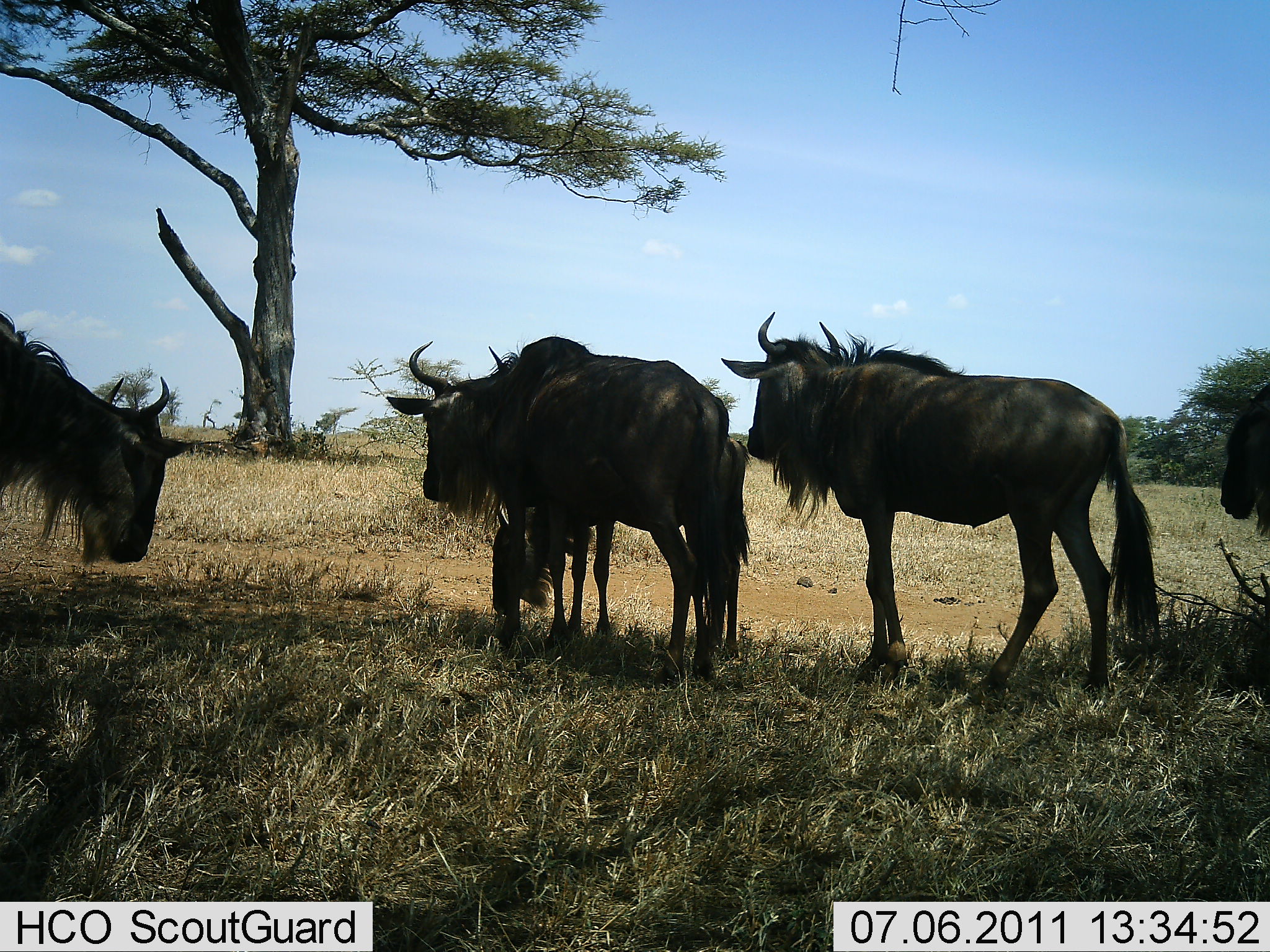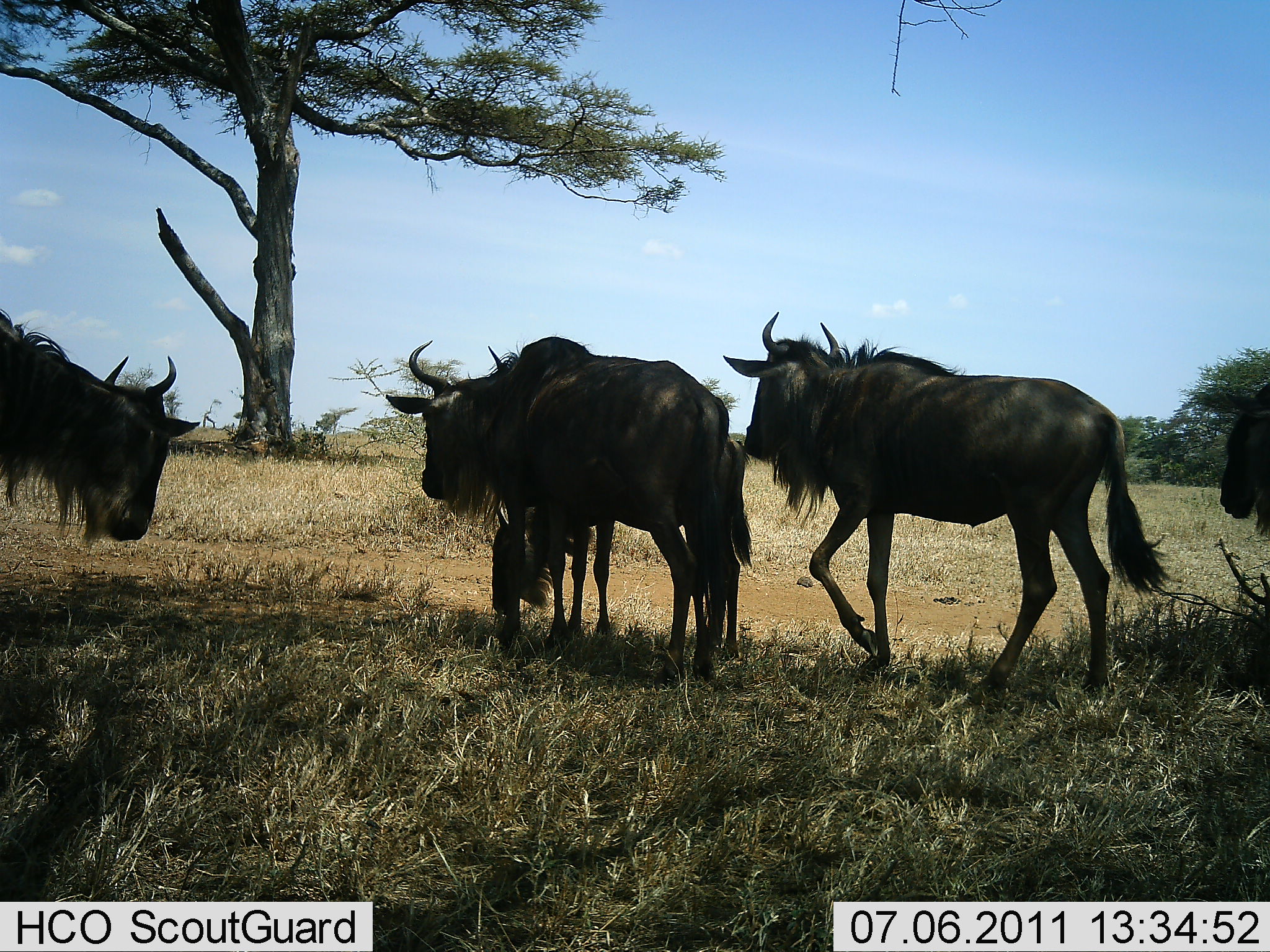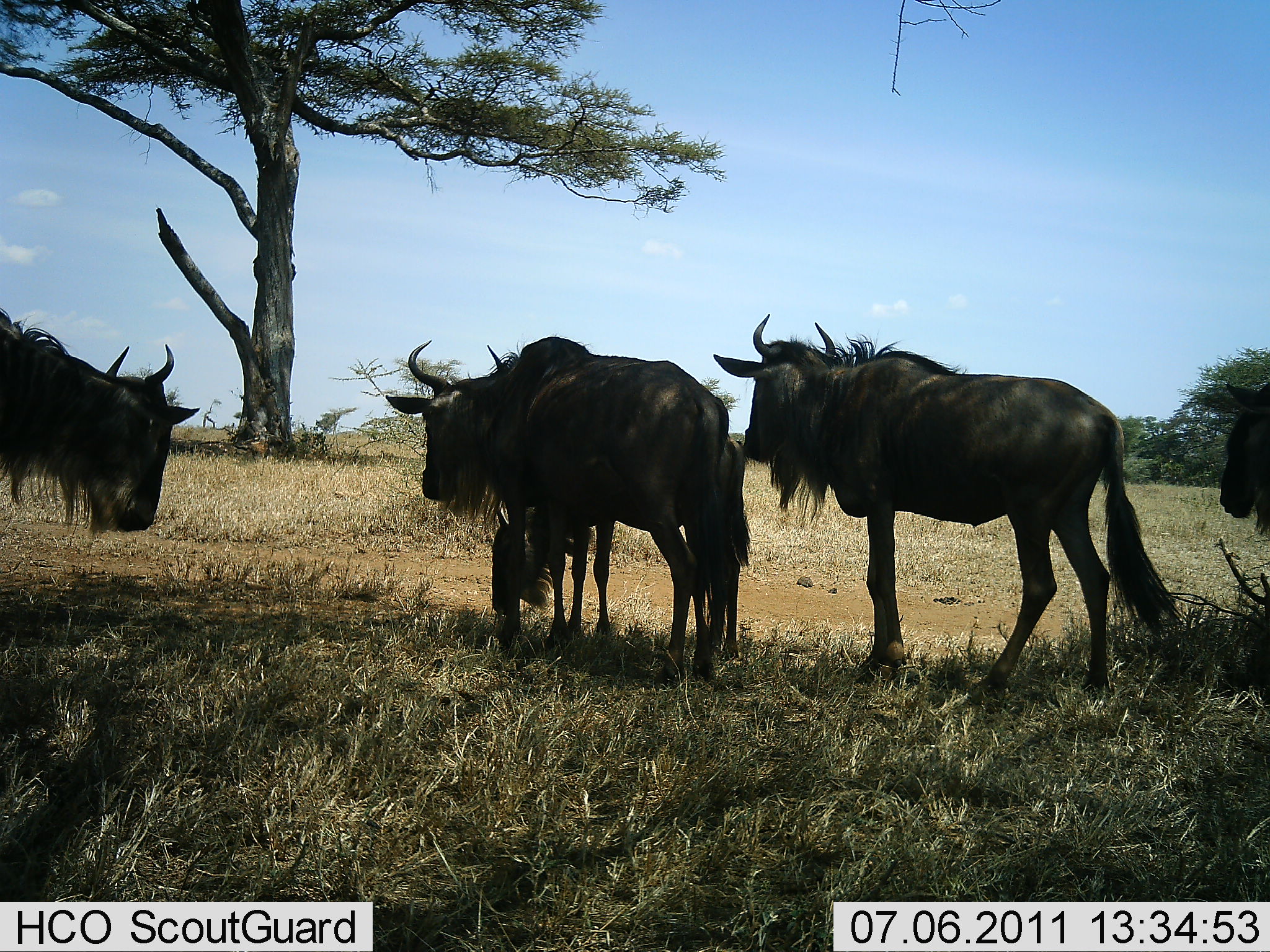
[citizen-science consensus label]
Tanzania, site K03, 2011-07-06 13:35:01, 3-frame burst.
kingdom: Animalia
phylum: Chordata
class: Mammalia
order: Artiodactyla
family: Bovidae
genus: Connochaetes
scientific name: Connochaetes taurinus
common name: blue wildebeest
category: wildebeest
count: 5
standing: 100%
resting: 10%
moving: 10%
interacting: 10%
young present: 10%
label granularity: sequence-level